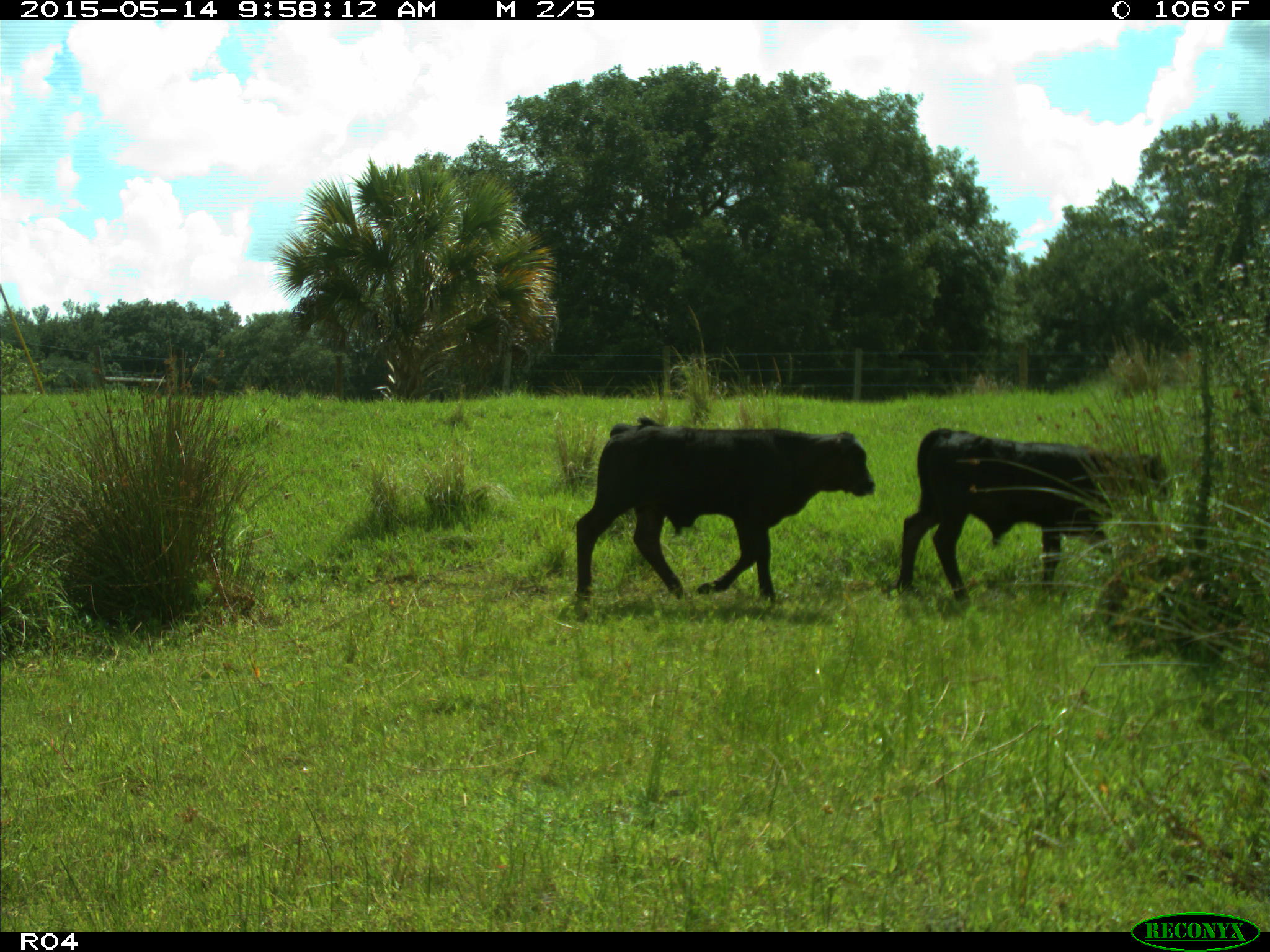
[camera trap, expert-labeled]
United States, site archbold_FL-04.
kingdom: Animalia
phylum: Chordata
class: Mammalia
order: Artiodactyla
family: Bovidae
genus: Bos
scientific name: Bos taurus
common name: domestic cow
Bos taurus (domestic cow).